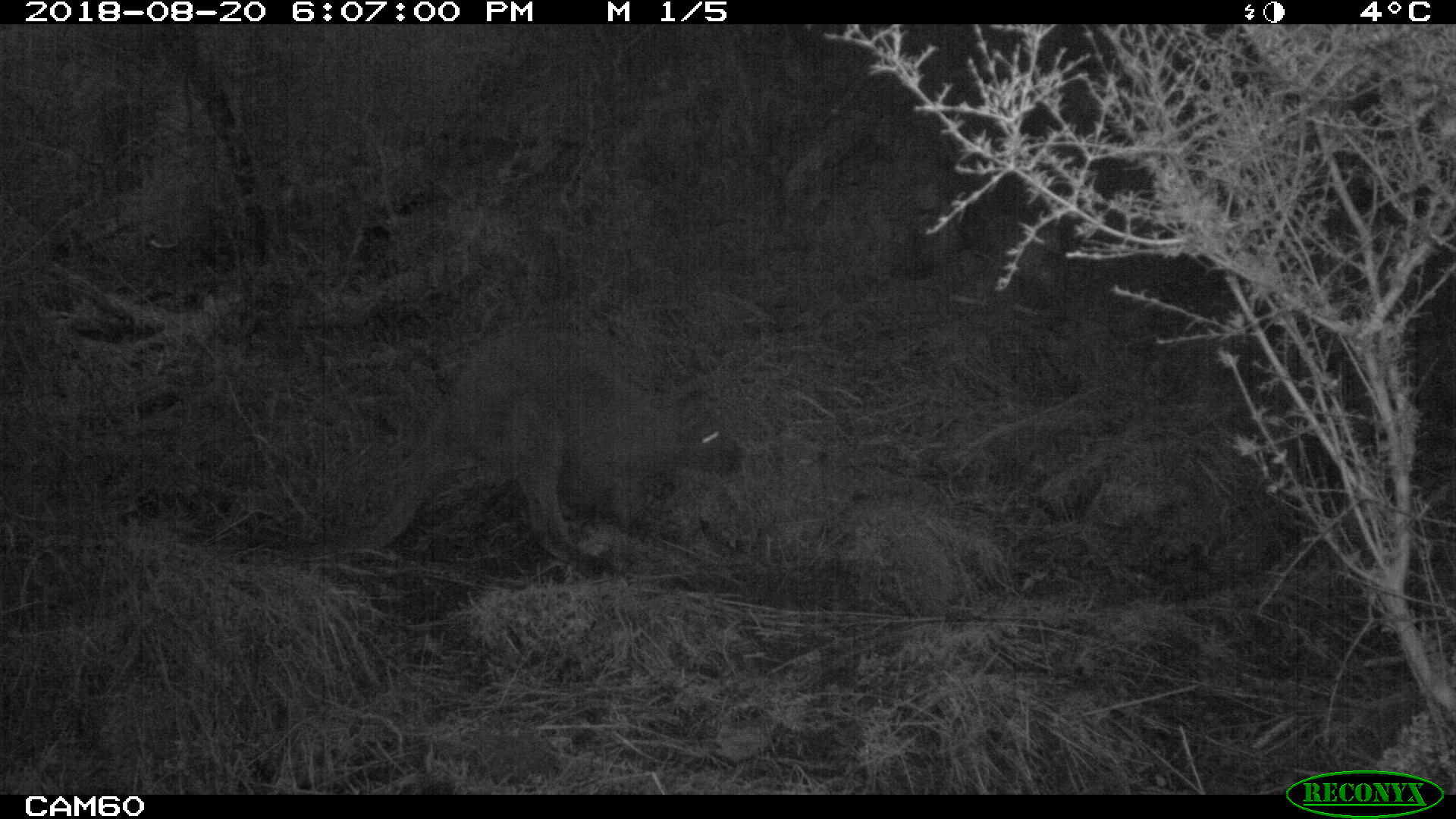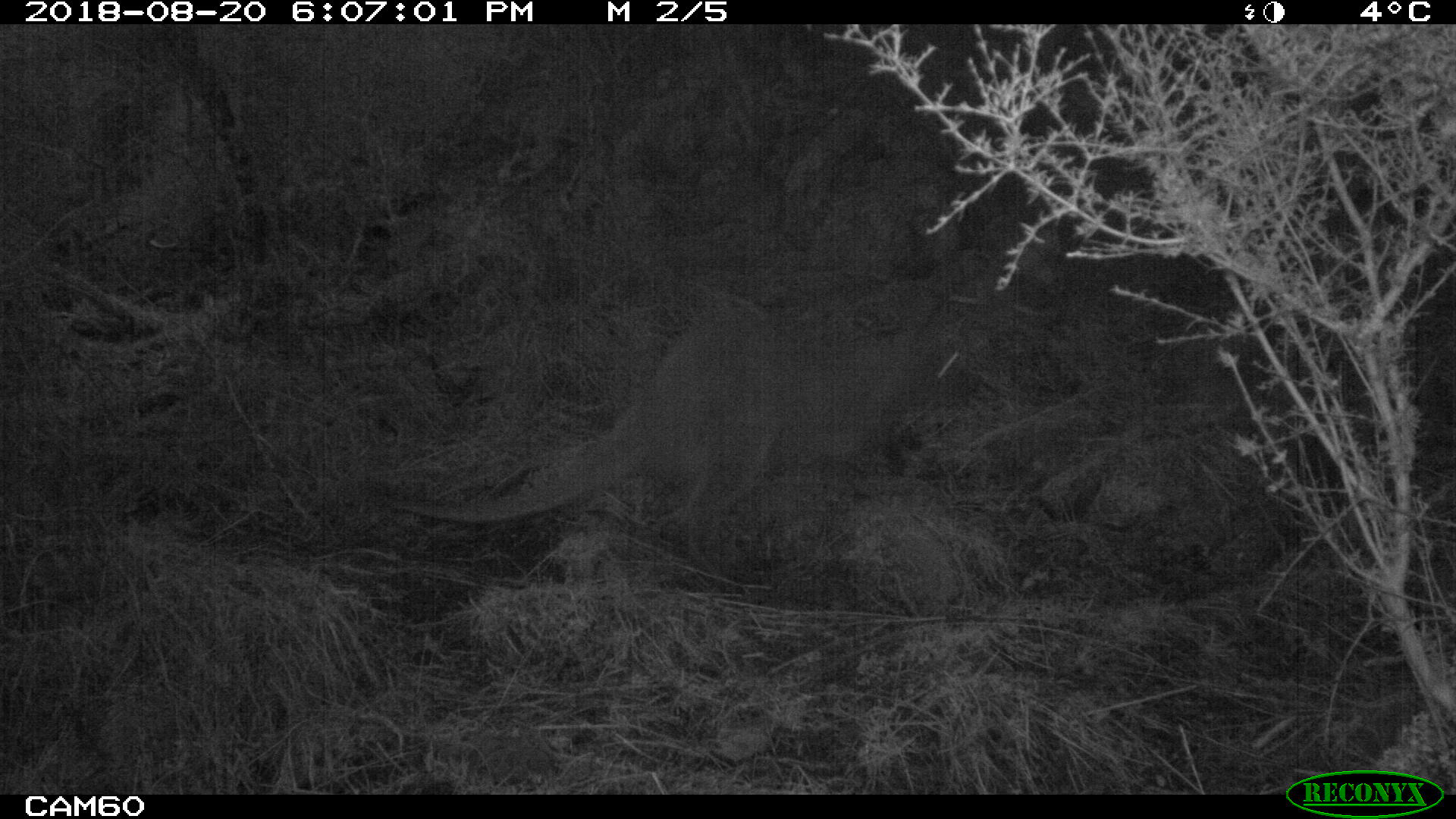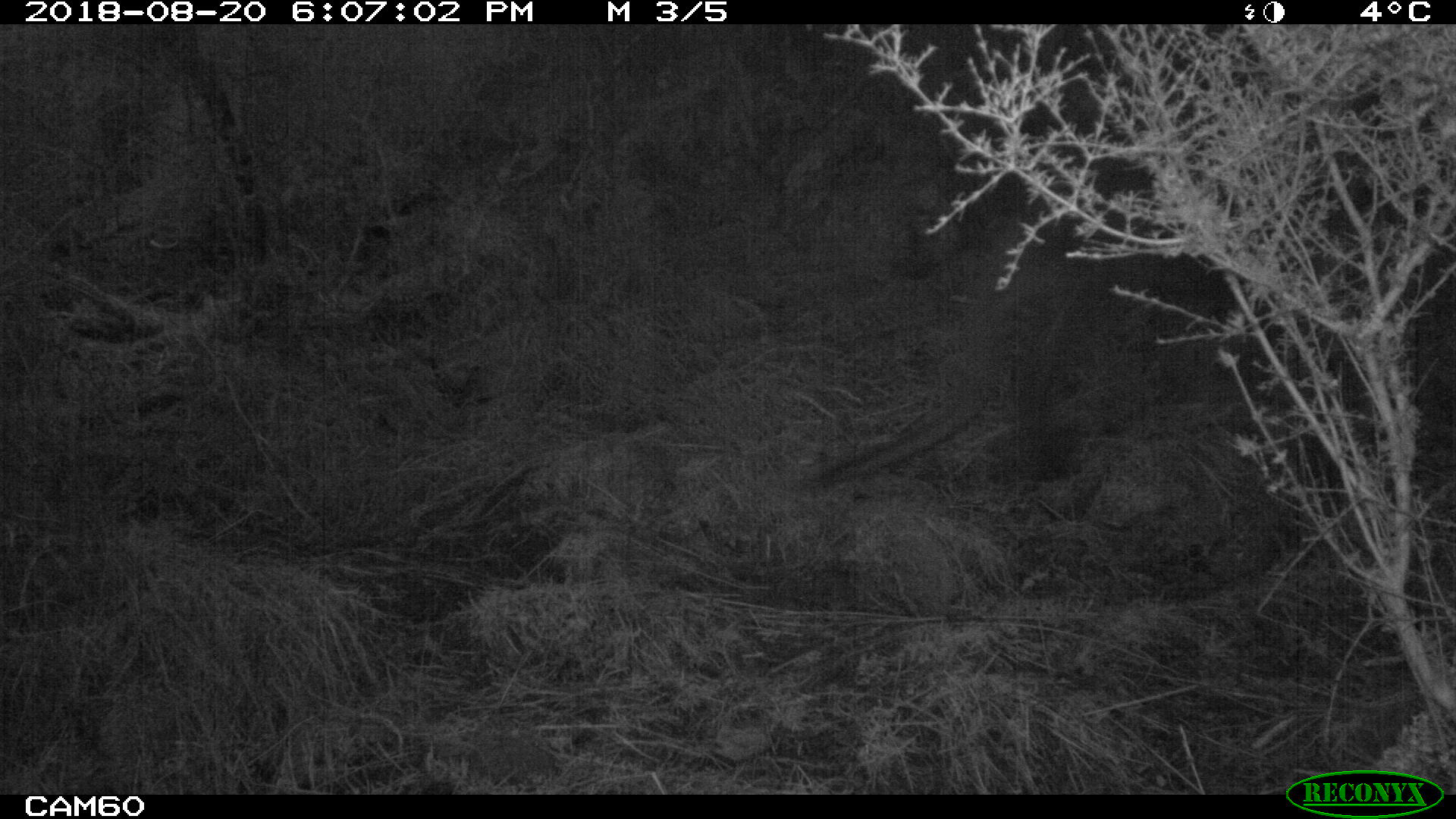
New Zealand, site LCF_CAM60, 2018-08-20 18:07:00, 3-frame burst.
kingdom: Animalia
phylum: Chordata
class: Mammalia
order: Diprotodontia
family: Macropodidae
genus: Notamacropus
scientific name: Notamacropus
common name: wallaby